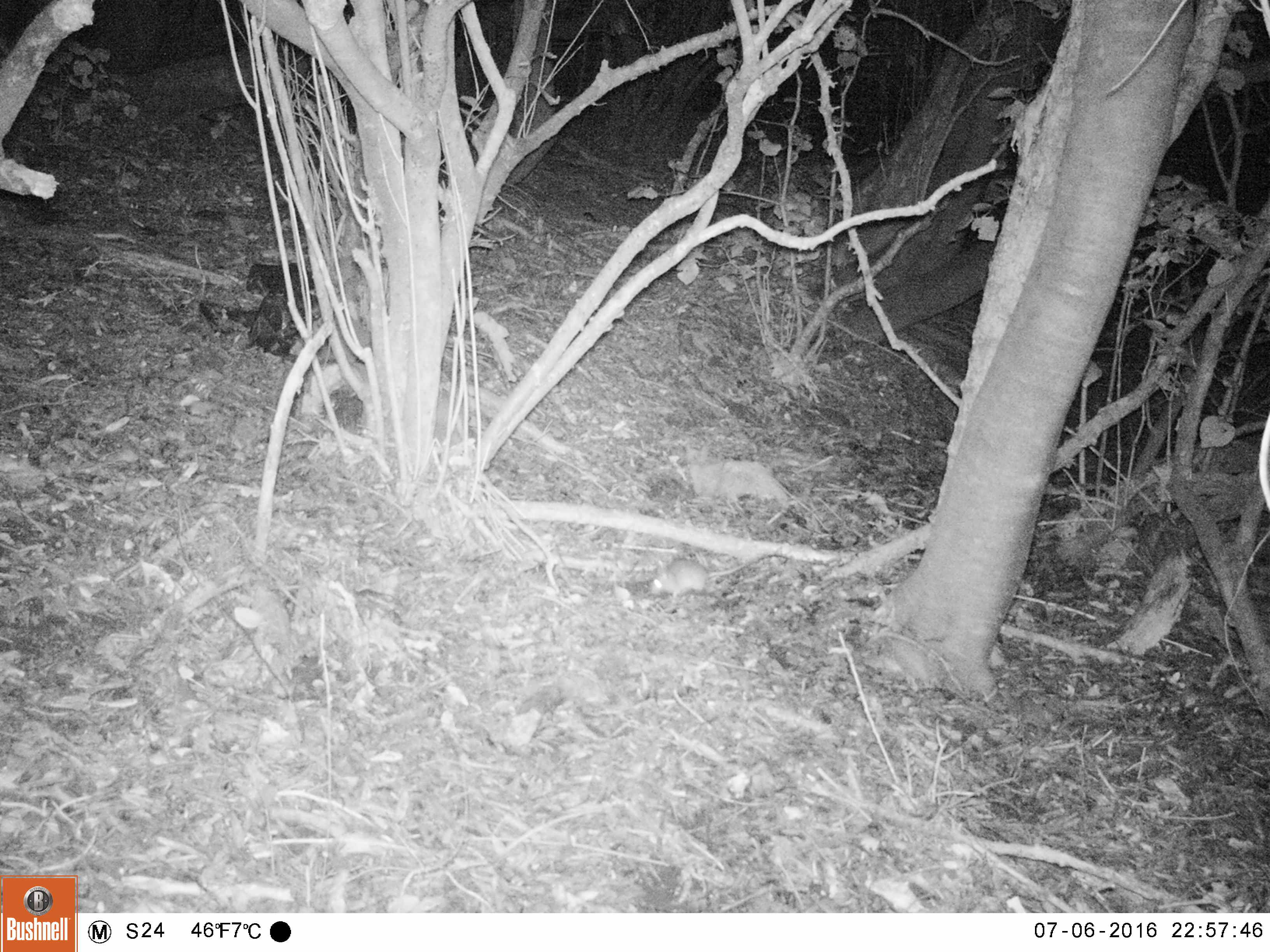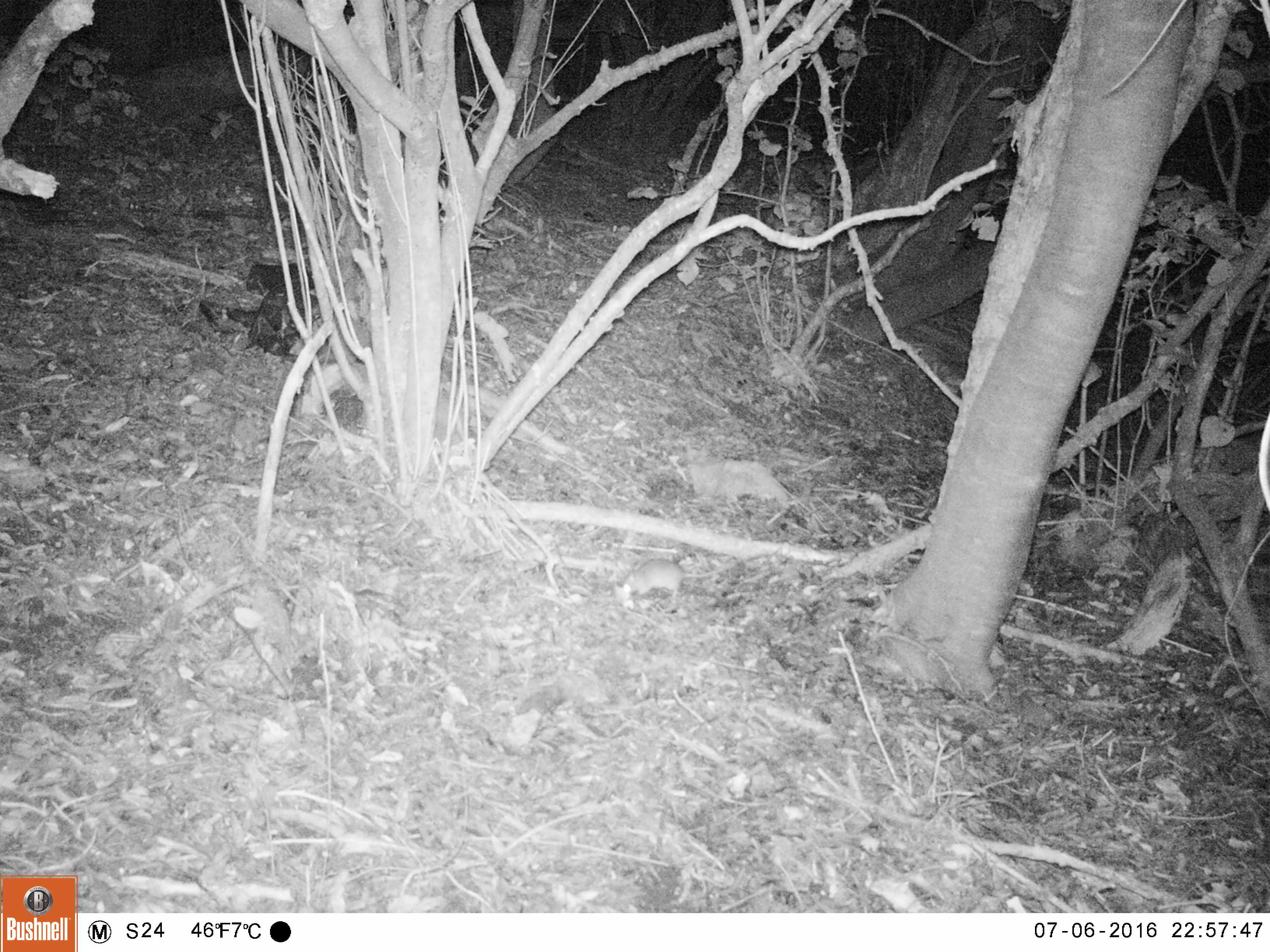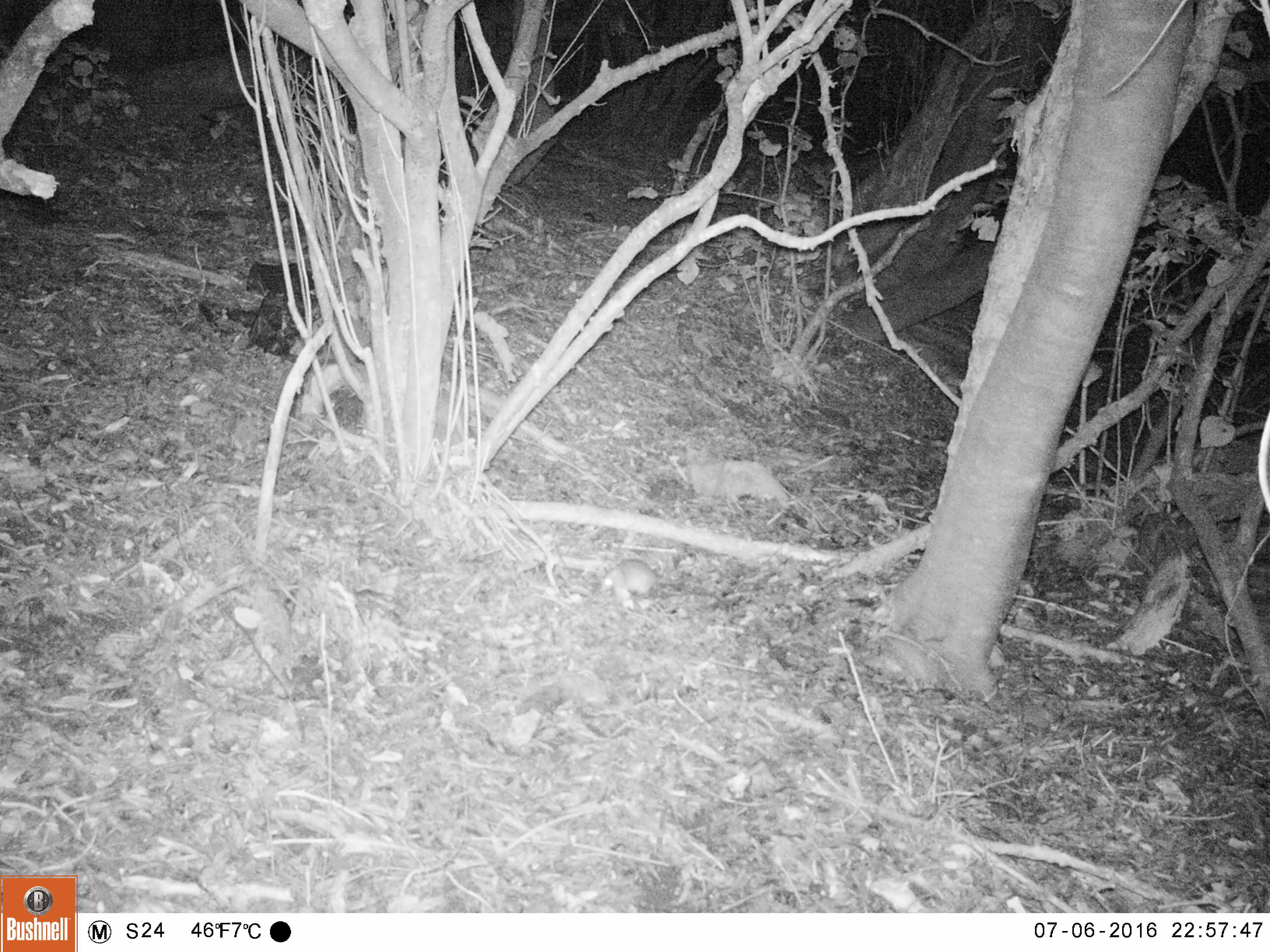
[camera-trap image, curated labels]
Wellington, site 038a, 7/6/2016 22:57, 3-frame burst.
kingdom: Animalia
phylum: Chordata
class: Mammalia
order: Rodentia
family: Muridae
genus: Rattus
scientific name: Rattus rattus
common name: ship rat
Ship rat (Rattus rattus).